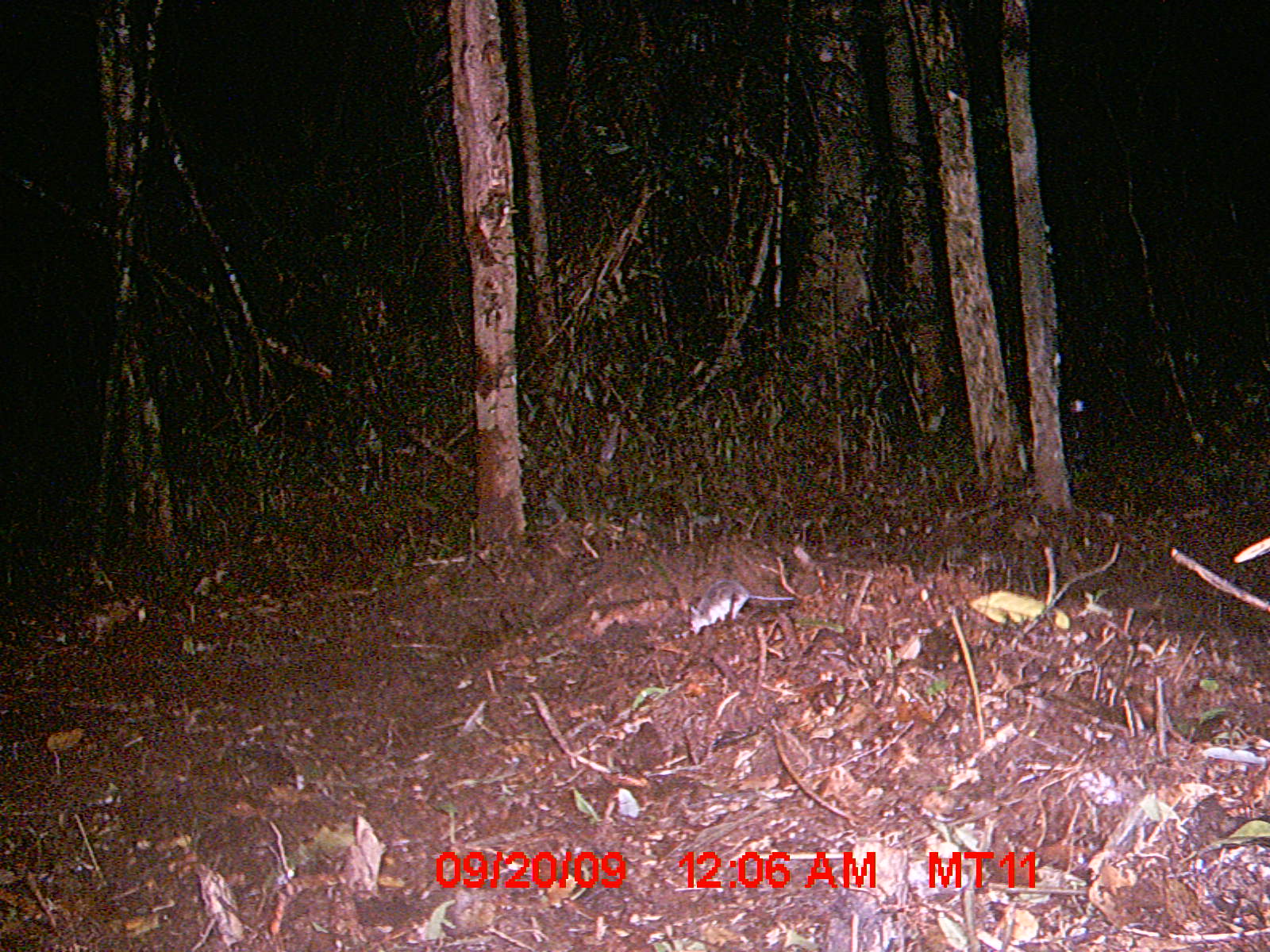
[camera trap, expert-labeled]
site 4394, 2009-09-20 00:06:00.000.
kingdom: Animalia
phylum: Chordata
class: Mammalia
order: Eulipotyphla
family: Soricidae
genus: Suncus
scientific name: Suncus murinus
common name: asian house shrew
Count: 1.